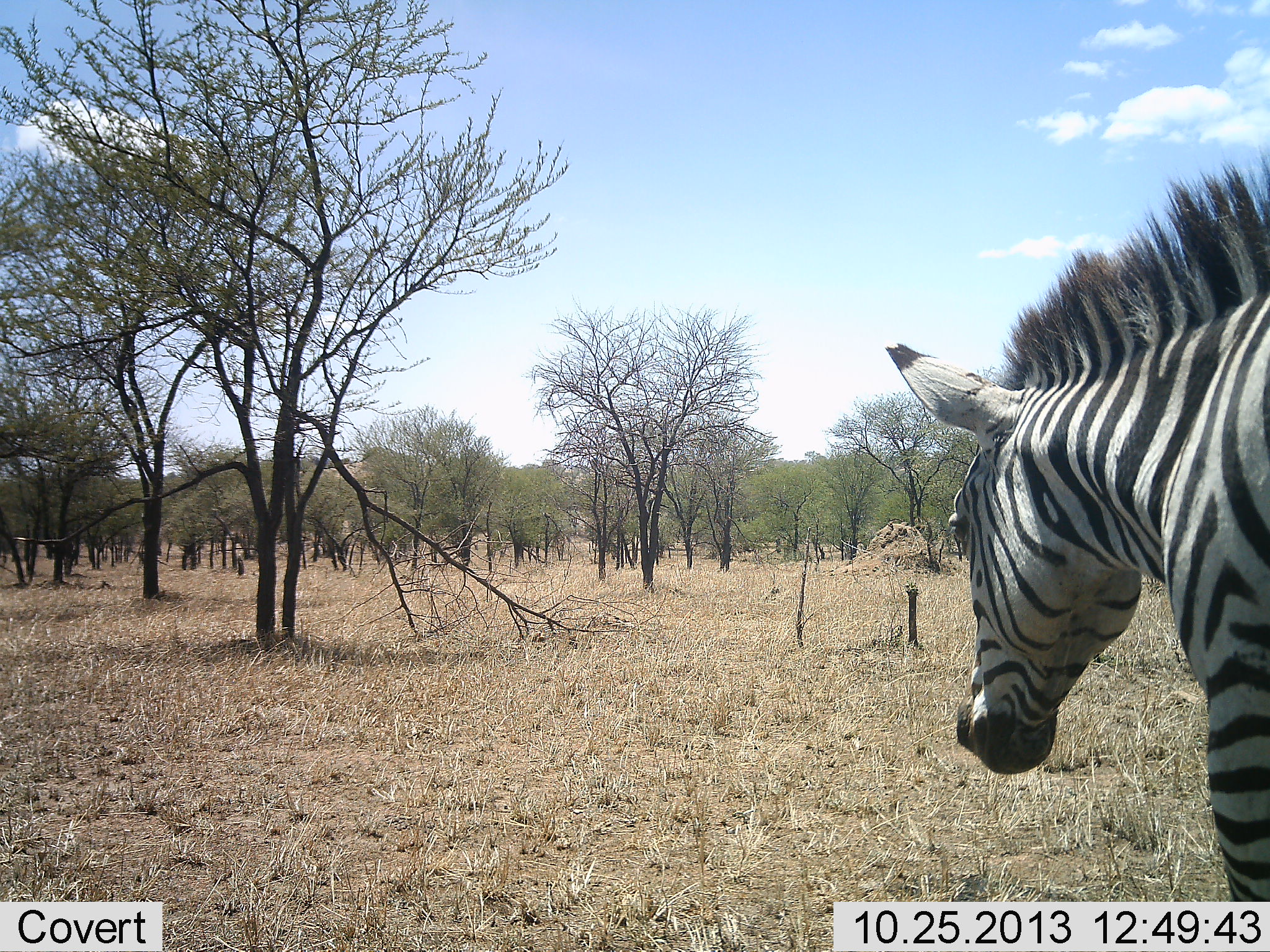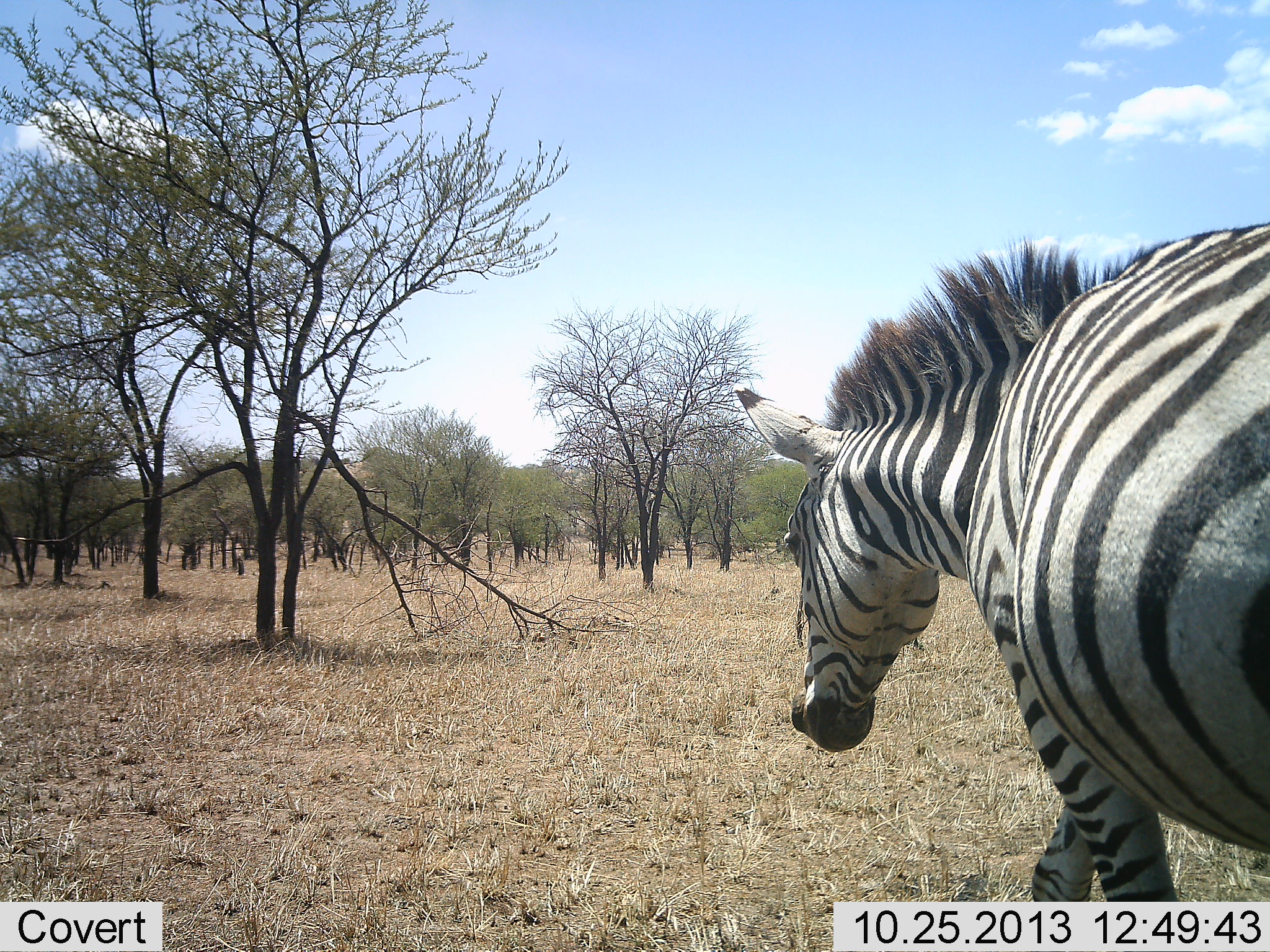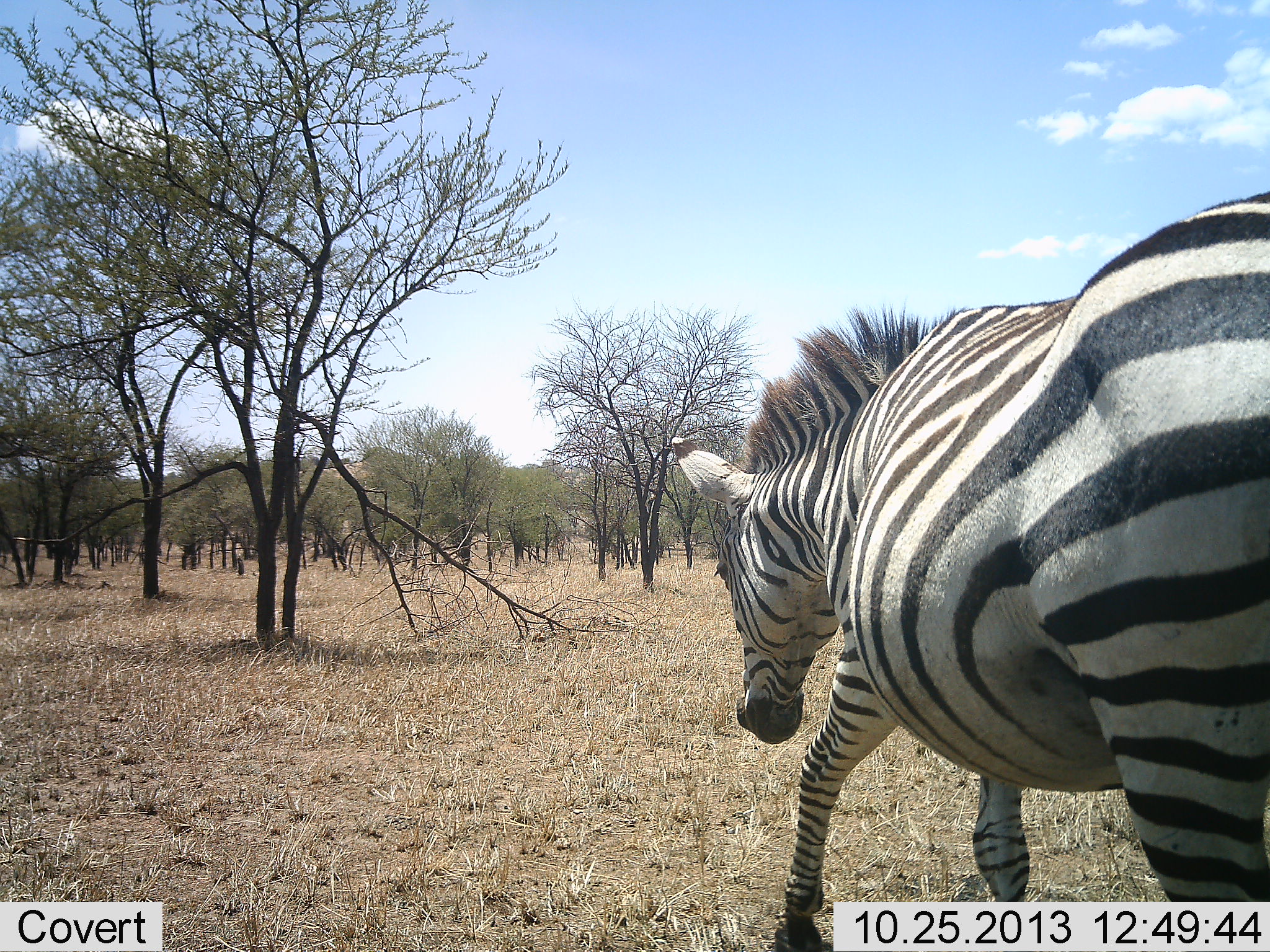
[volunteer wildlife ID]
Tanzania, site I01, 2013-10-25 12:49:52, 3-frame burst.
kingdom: Animalia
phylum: Chordata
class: Mammalia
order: Perissodactyla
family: Equidae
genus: Equus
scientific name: Equus quagga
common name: plains zebra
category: zebra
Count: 1.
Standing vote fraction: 8%.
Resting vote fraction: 0%.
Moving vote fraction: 95%.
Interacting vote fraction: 0%.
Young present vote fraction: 0%.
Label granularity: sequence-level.